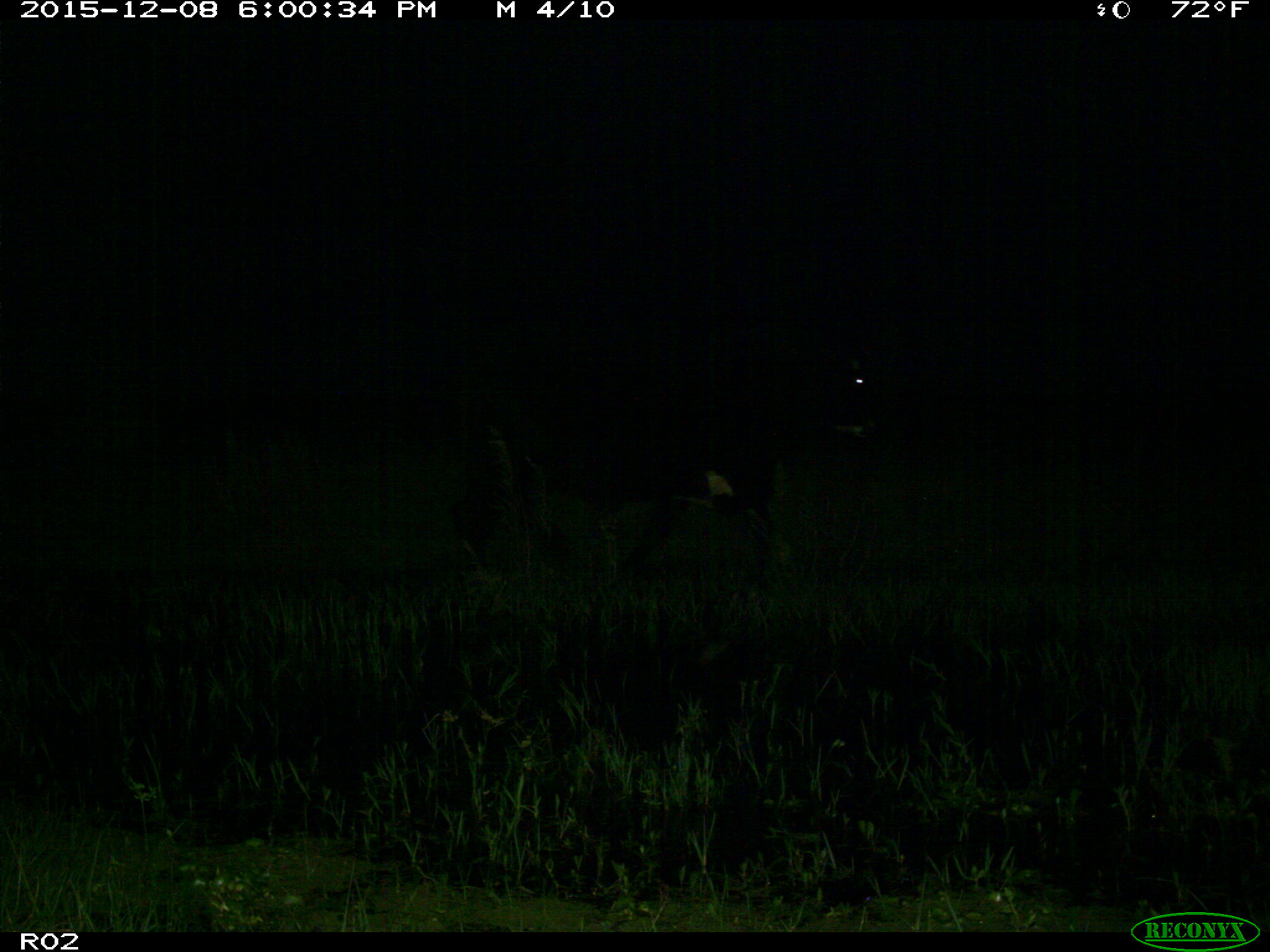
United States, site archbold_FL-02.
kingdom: Animalia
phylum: Chordata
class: Mammalia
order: Artiodactyla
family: Bovidae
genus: Bos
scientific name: Bos taurus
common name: domestic cow